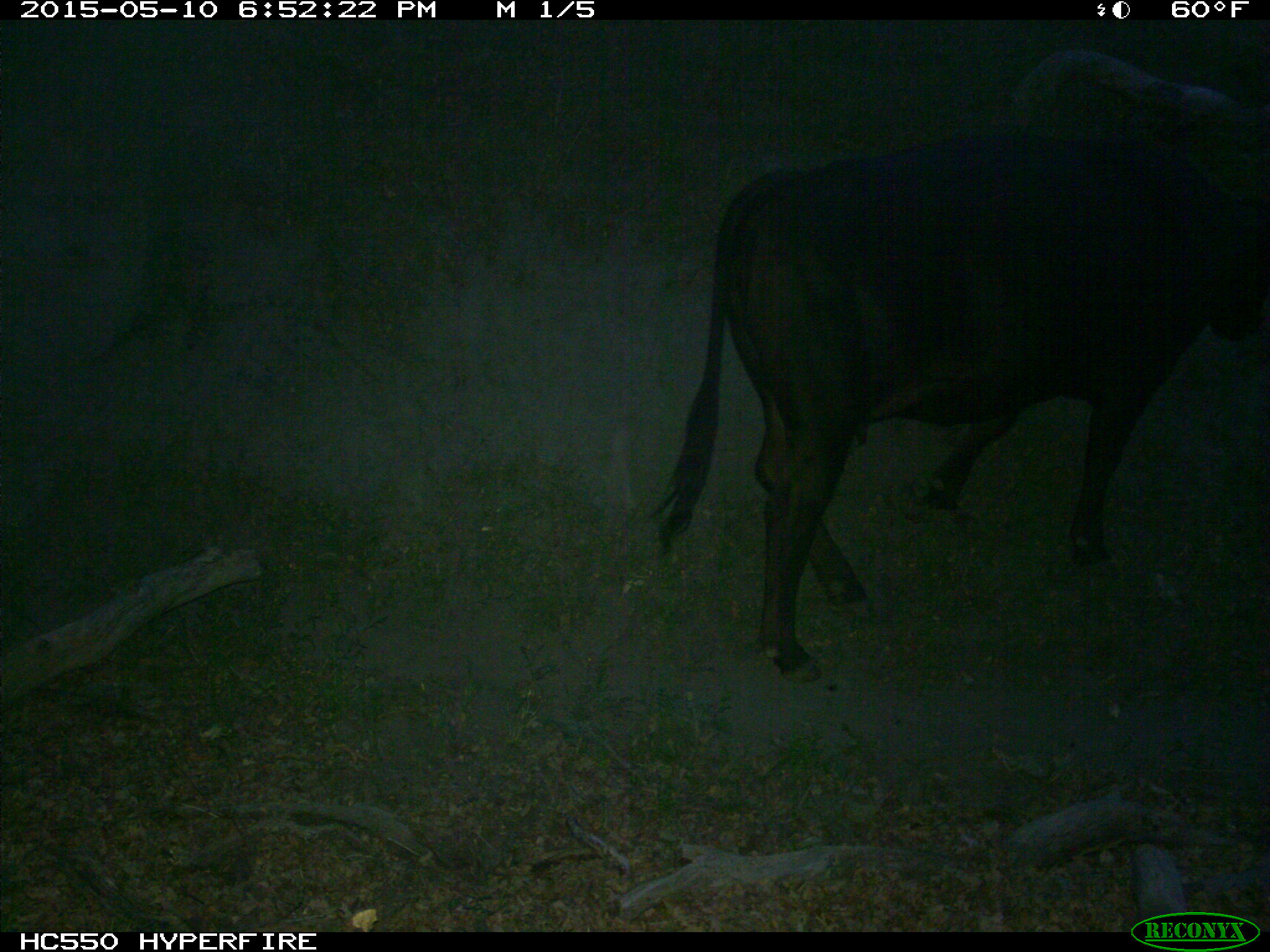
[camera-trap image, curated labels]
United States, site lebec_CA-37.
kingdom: Animalia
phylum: Chordata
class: Mammalia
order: Artiodactyla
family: Bovidae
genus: Bos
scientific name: Bos taurus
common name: domestic cow